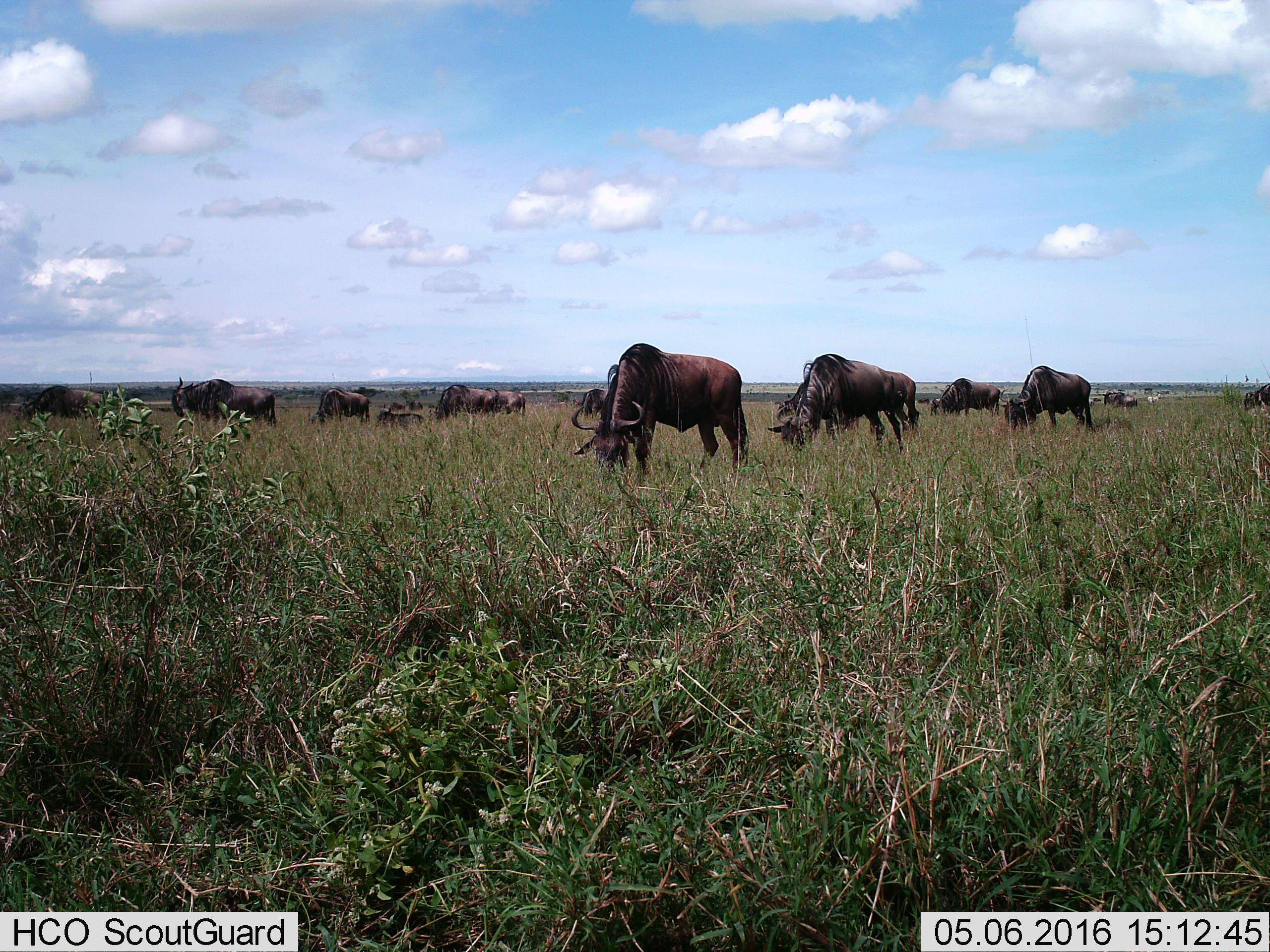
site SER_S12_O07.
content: unidentified animal